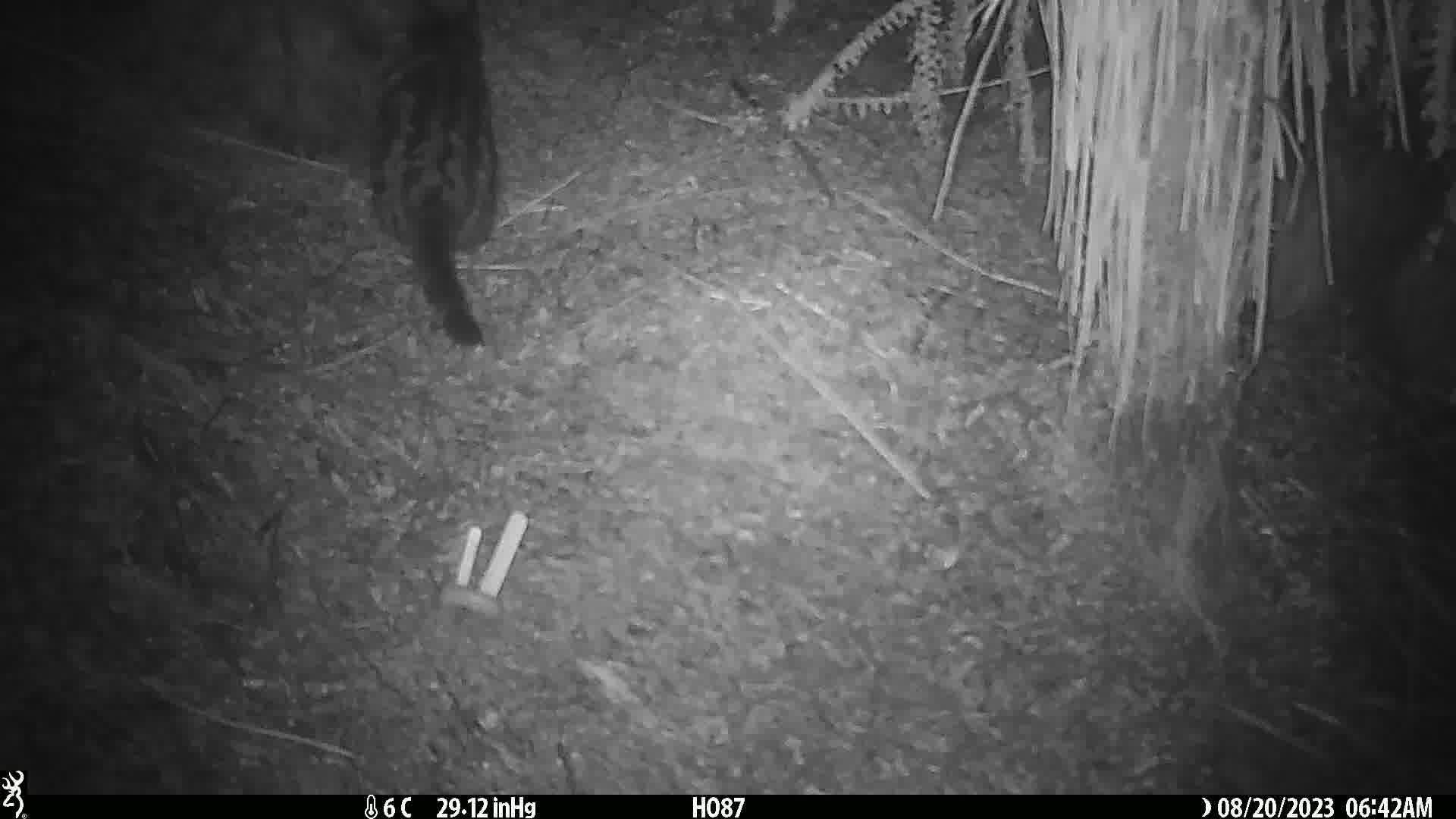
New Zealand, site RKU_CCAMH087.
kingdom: Animalia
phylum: Chordata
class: Mammalia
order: Carnivora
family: Felidae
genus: Felis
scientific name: Felis catus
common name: domestic cat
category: cat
Cat (domestic cat) (Felis catus).